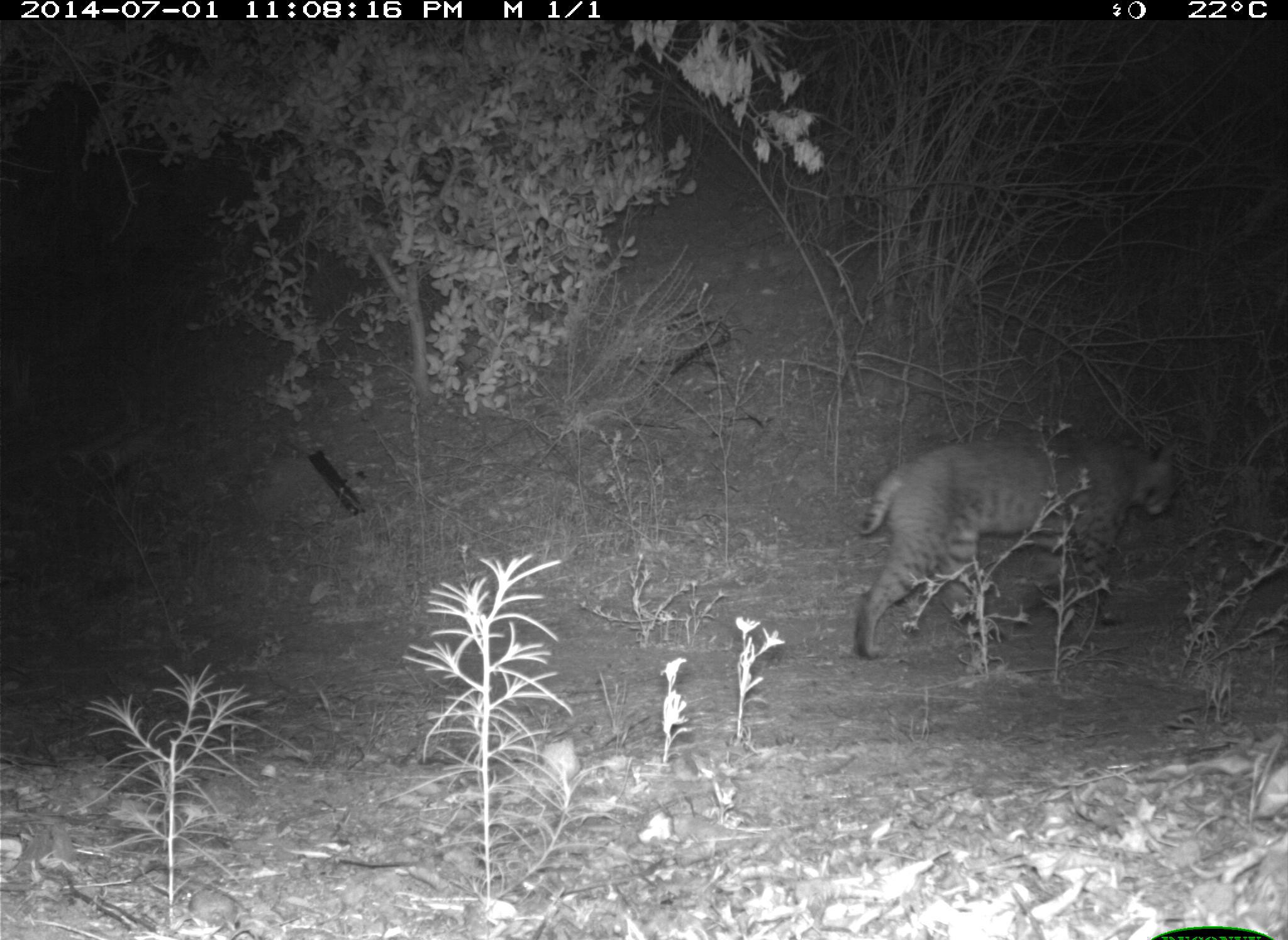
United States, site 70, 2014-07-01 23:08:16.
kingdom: Animalia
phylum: Chordata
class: Mammalia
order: Carnivora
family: Felidae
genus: Lynx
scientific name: Lynx rufus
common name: bobcat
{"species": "bobcat (Lynx rufus)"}